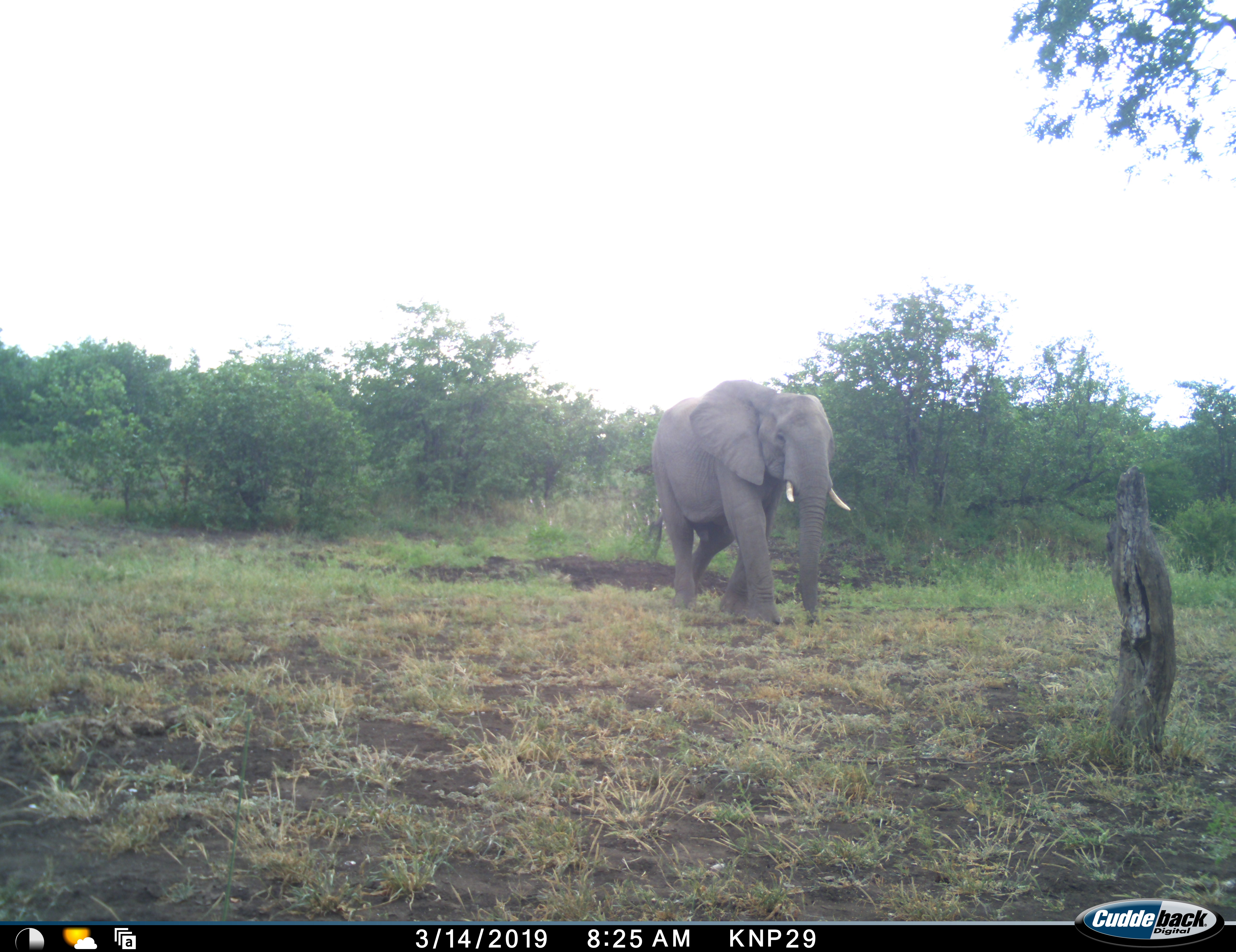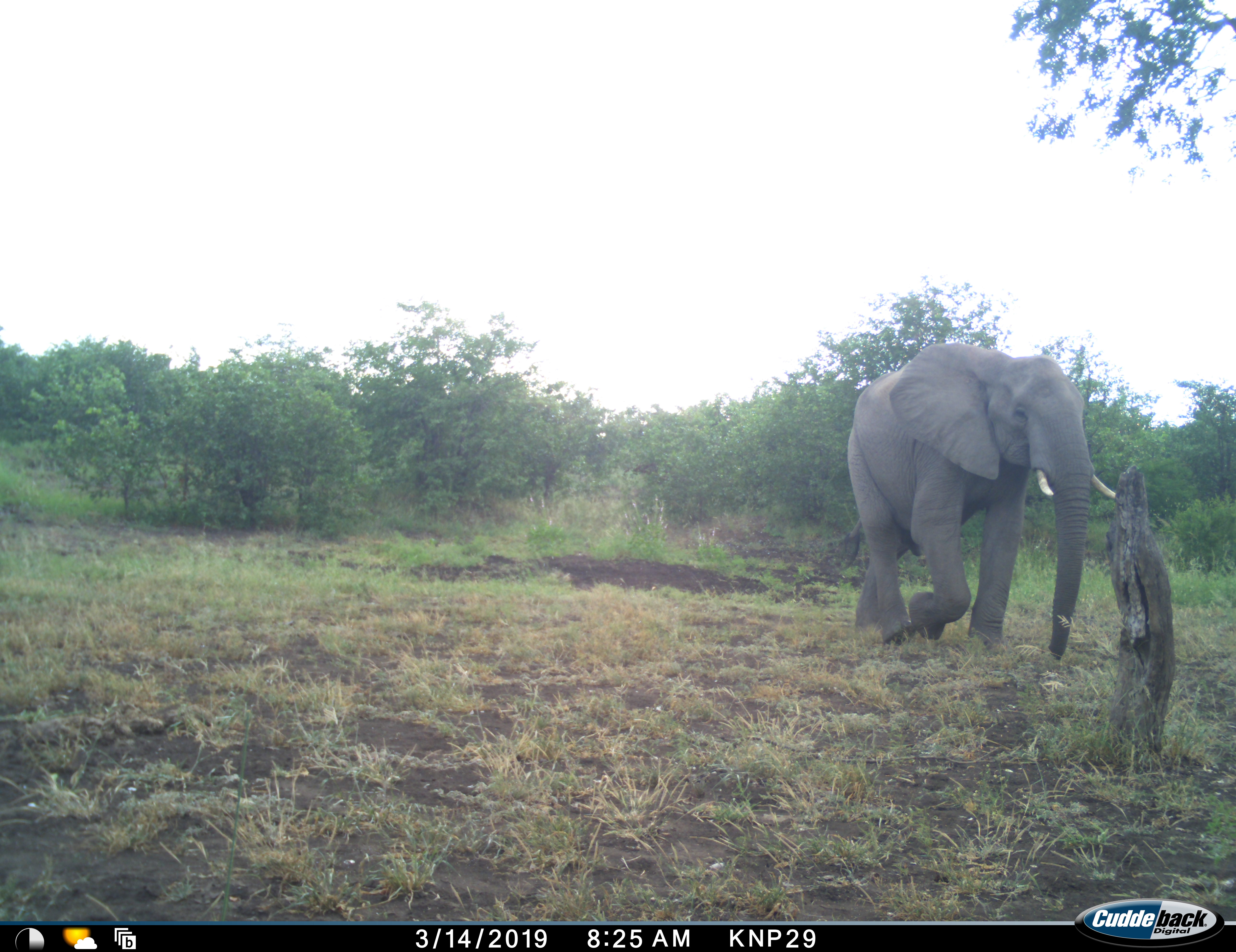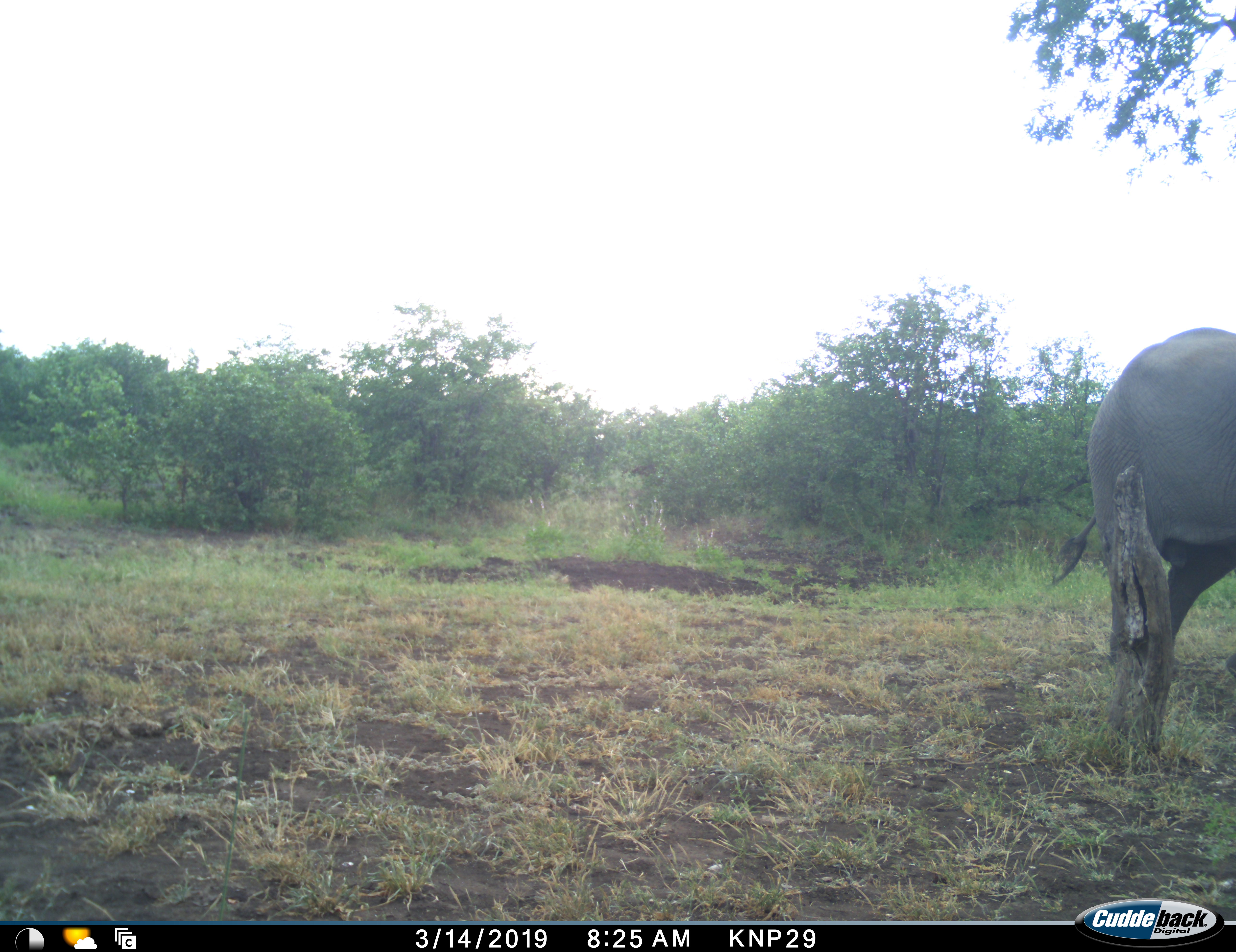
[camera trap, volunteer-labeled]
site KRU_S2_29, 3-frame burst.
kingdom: Animalia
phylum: Chordata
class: Mammalia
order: Proboscidea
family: Elephantidae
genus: Loxodonta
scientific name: Loxodonta africana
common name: african bush elephant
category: elephant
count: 1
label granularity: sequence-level